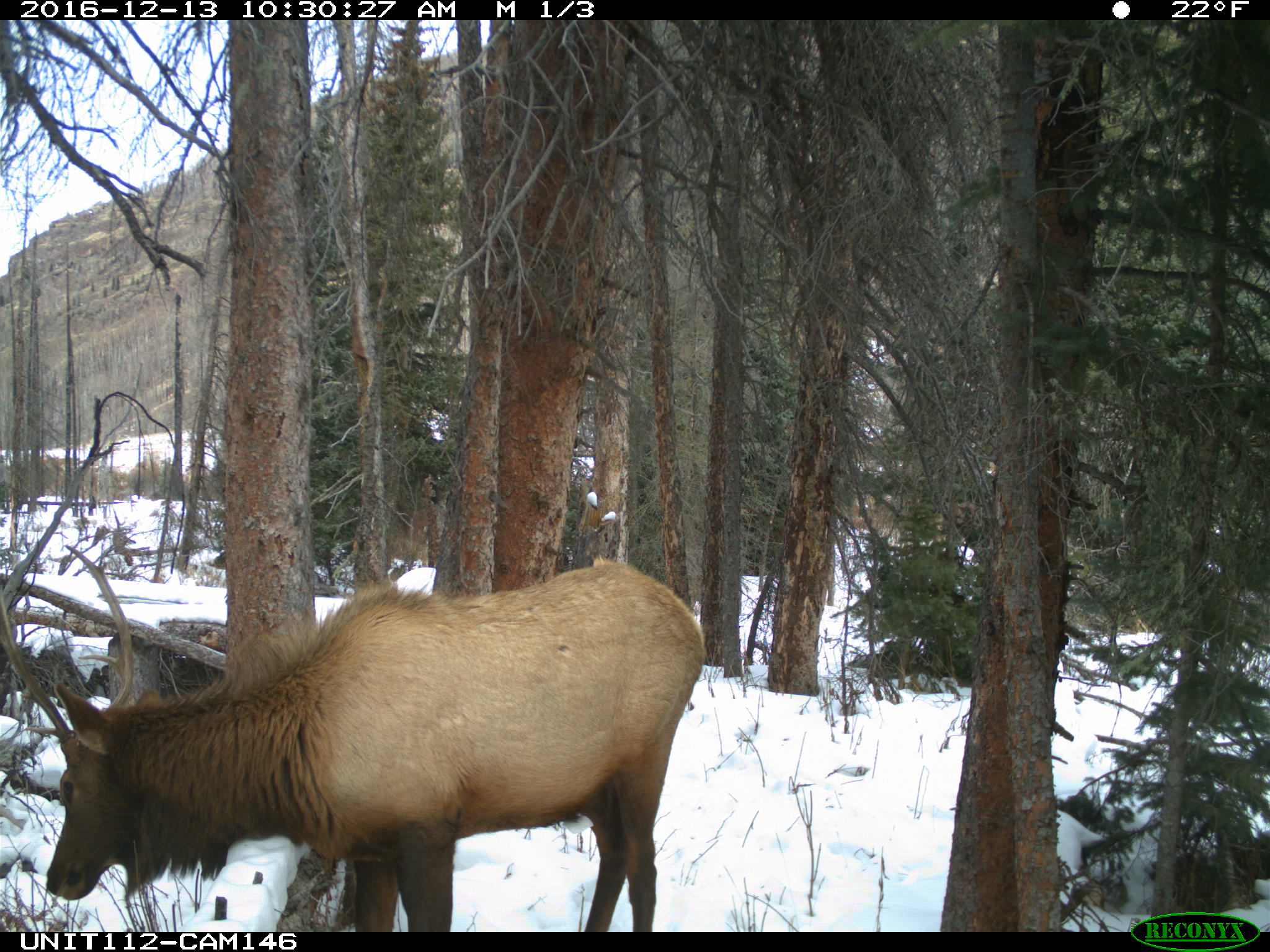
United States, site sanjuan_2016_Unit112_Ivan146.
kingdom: Animalia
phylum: Chordata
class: Mammalia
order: Artiodactyla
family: Cervidae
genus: Cervus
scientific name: Cervus elaphus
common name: red deer